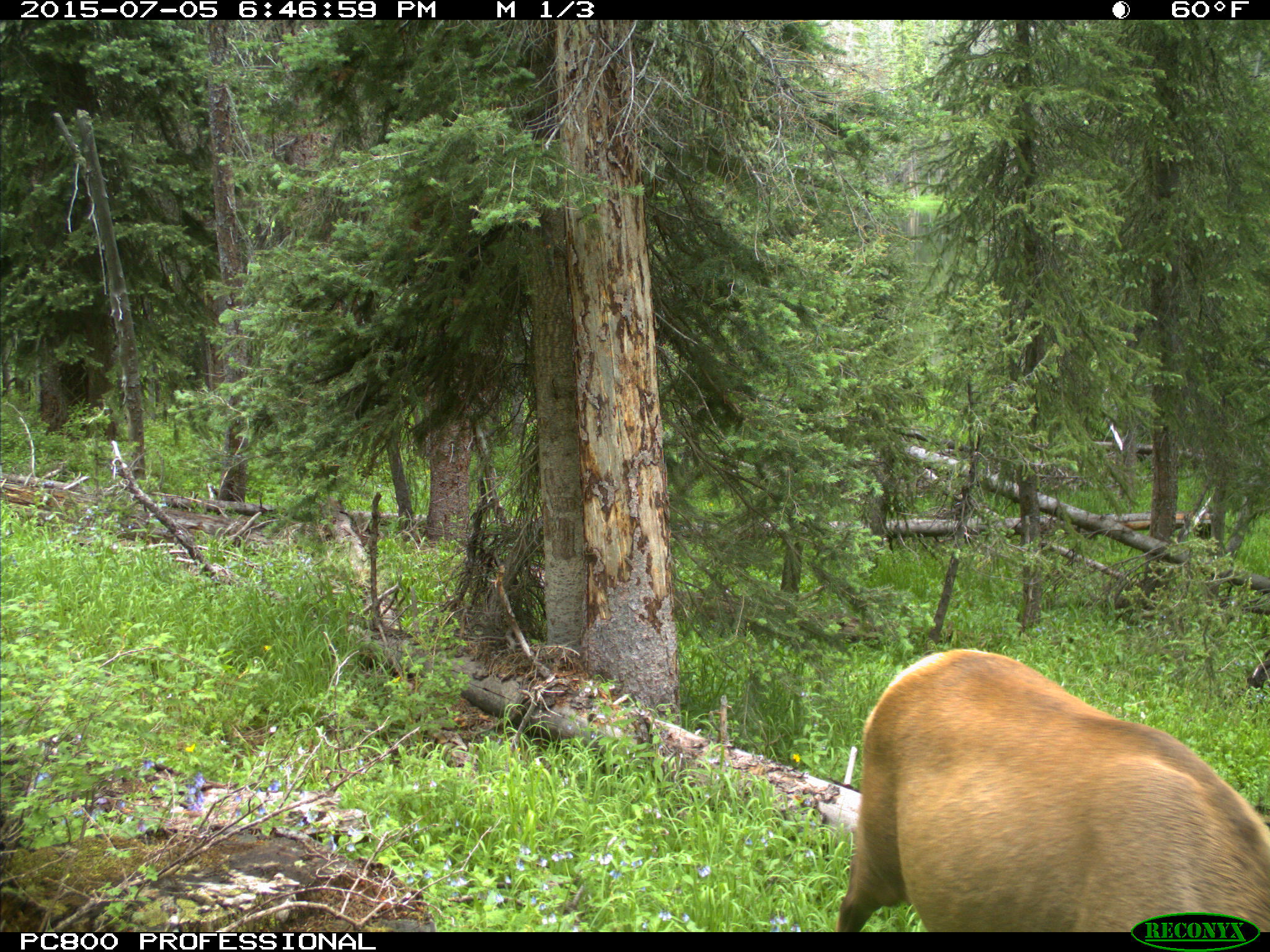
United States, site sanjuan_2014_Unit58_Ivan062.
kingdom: Animalia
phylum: Chordata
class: Mammalia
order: Artiodactyla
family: Cervidae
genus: Cervus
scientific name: Cervus elaphus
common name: red deer